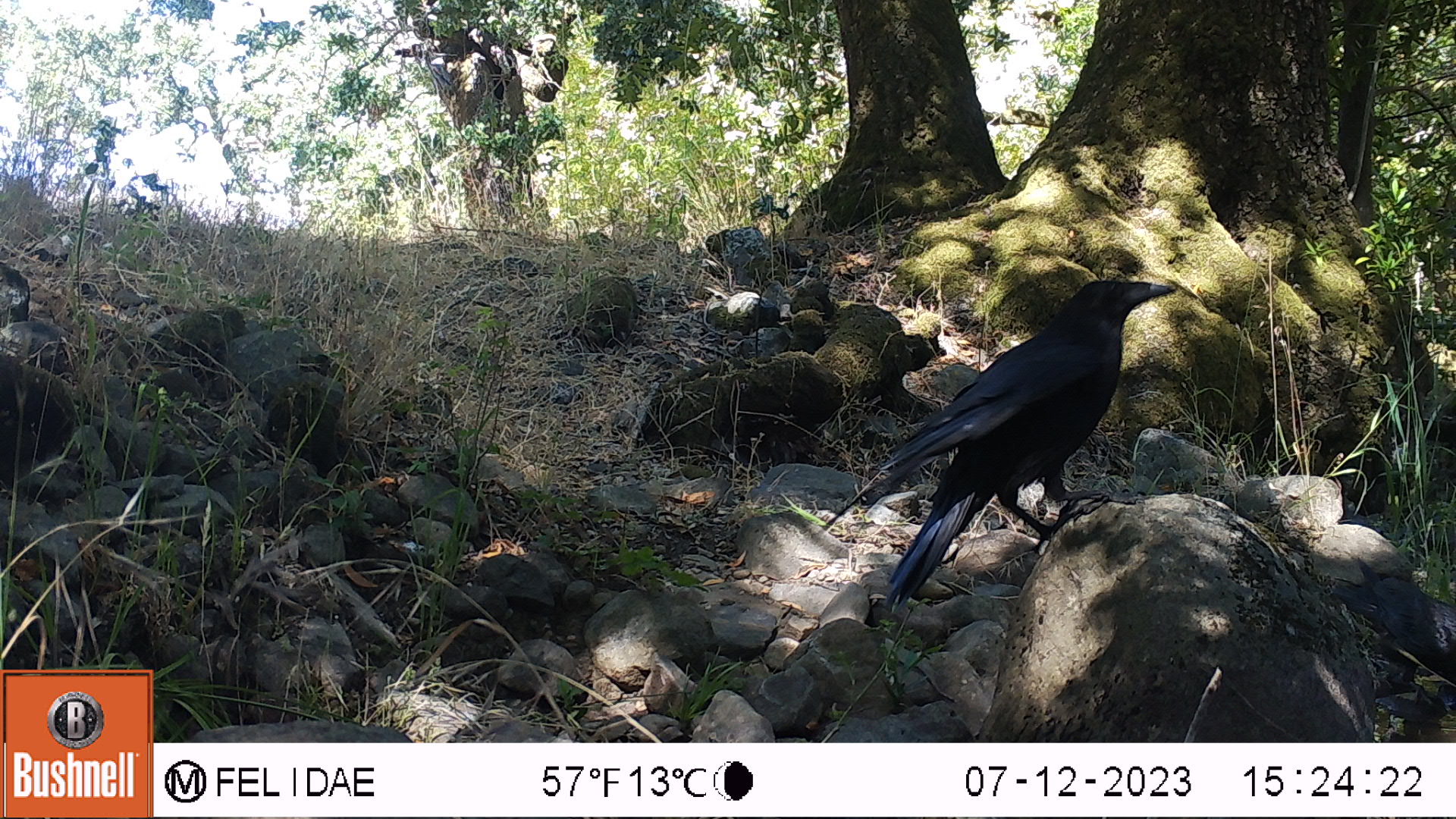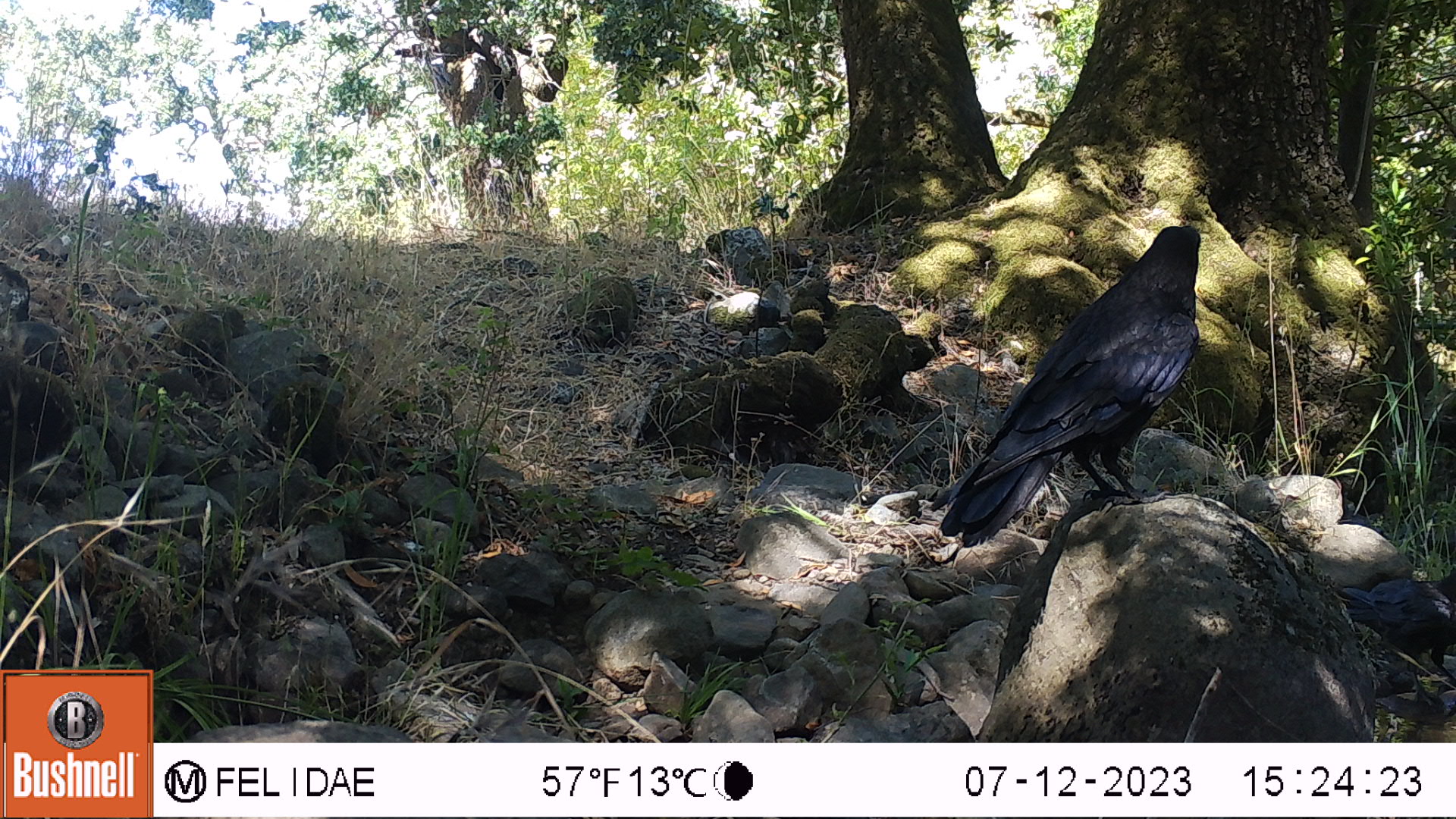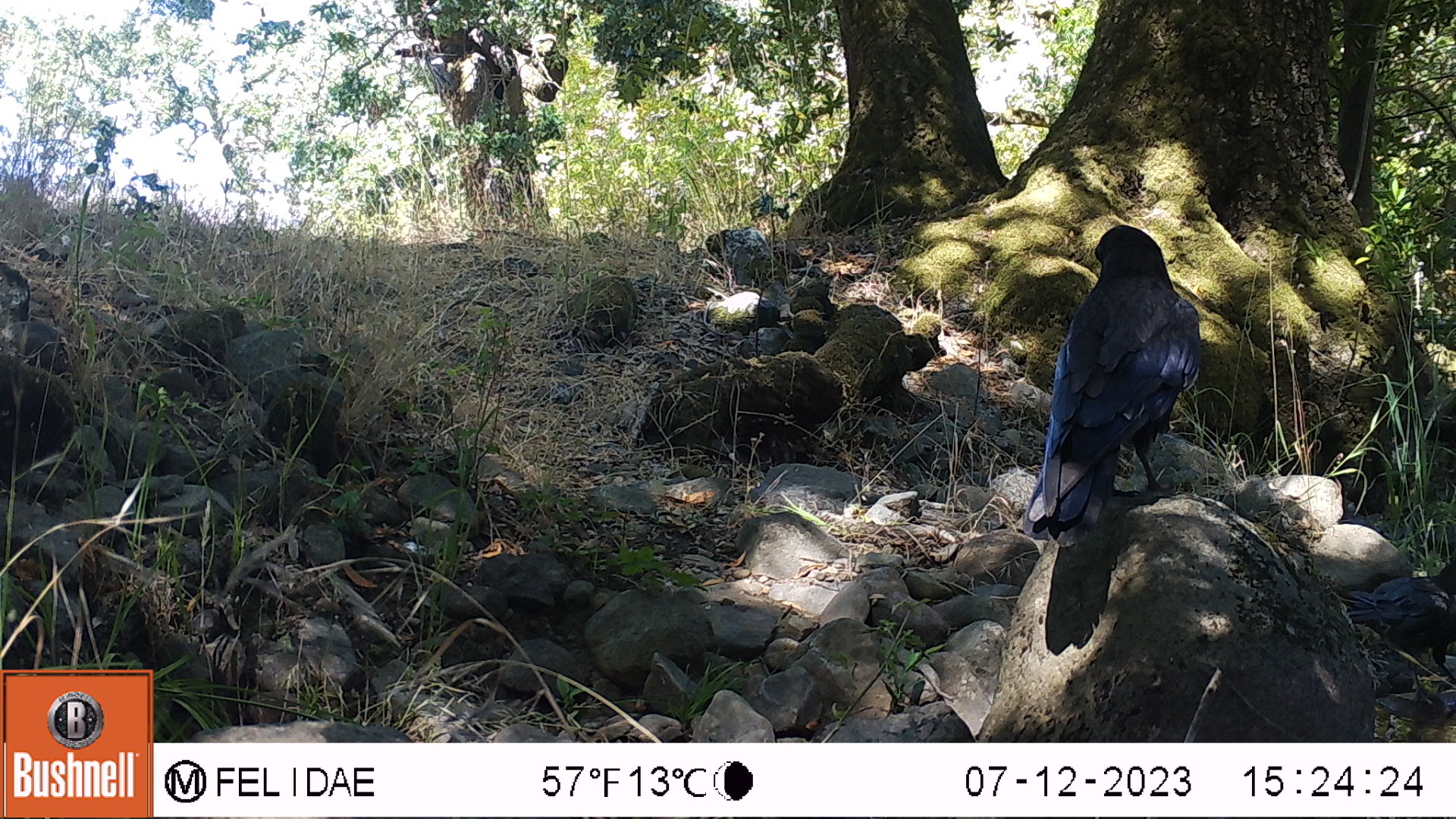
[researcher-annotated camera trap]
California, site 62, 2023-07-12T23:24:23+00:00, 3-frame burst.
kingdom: Animalia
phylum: Chordata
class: Aves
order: Passeriformes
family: Corvidae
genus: Corvus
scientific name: Corvus brachyrhynchos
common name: american crow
American crow (Corvus brachyrhynchos).